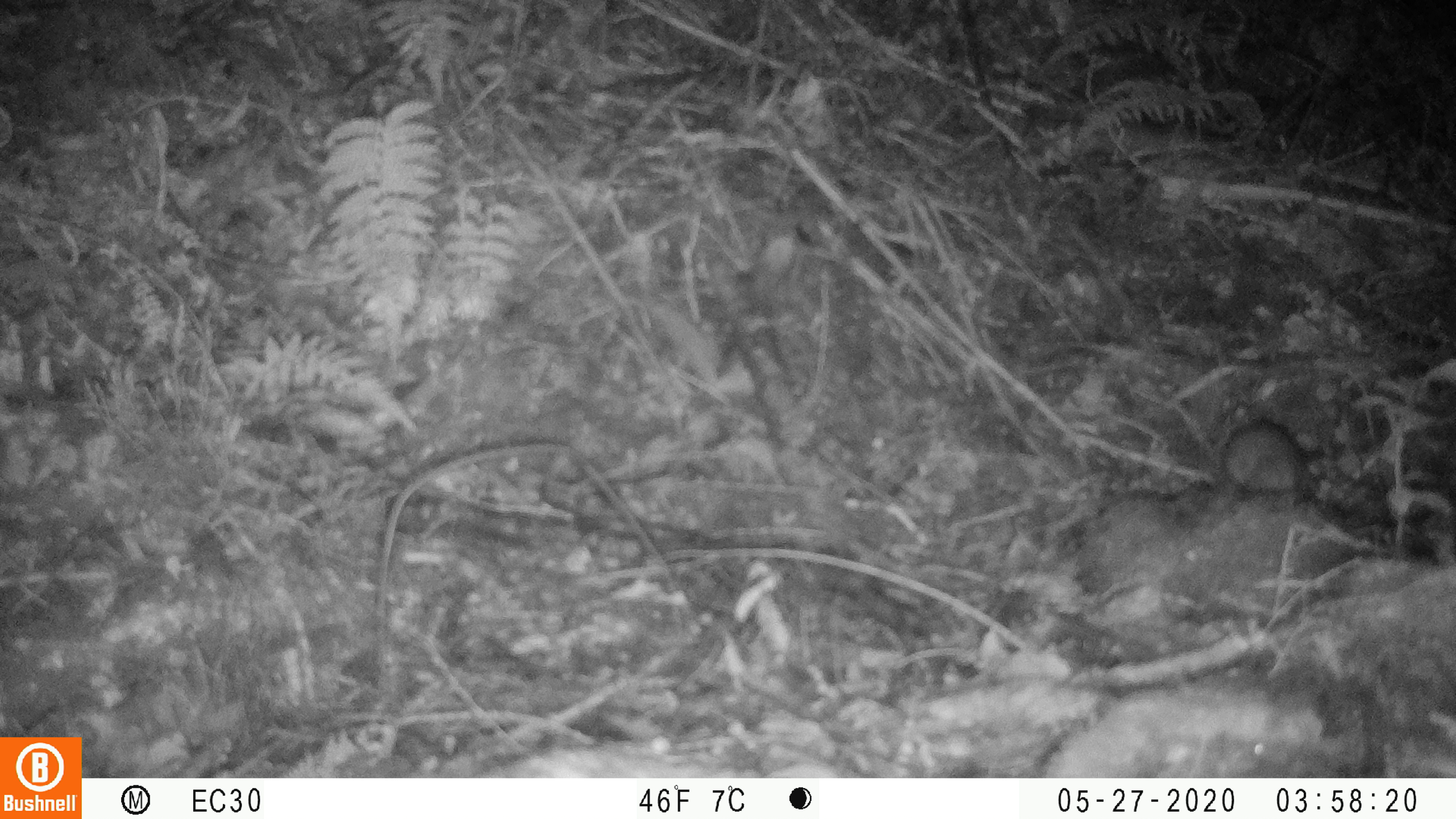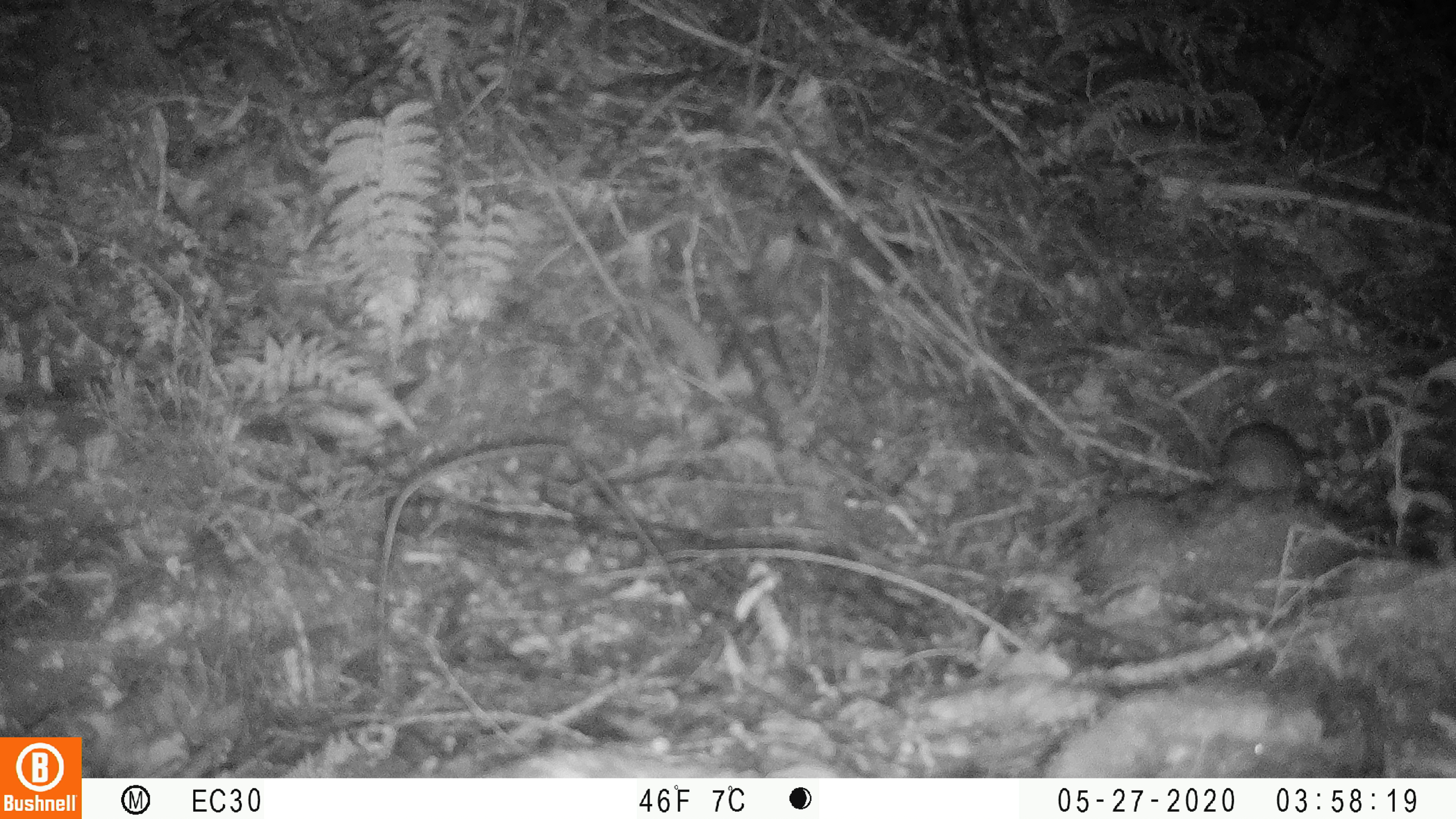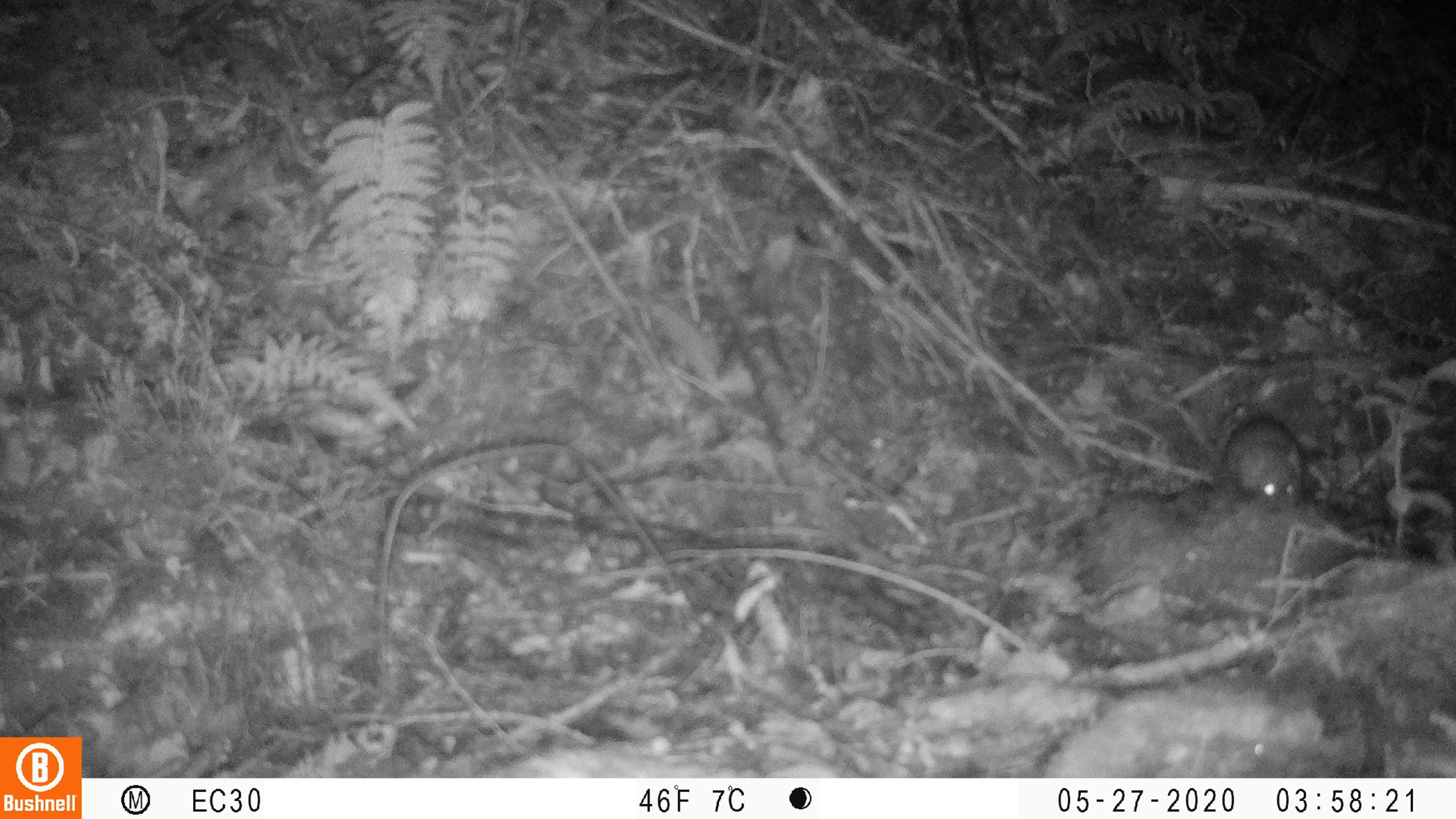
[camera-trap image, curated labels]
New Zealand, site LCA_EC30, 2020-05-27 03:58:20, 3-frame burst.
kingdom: Animalia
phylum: Chordata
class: Mammalia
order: Rodentia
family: Muridae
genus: Rattus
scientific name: Rattus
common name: rat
Rat (Rattus).